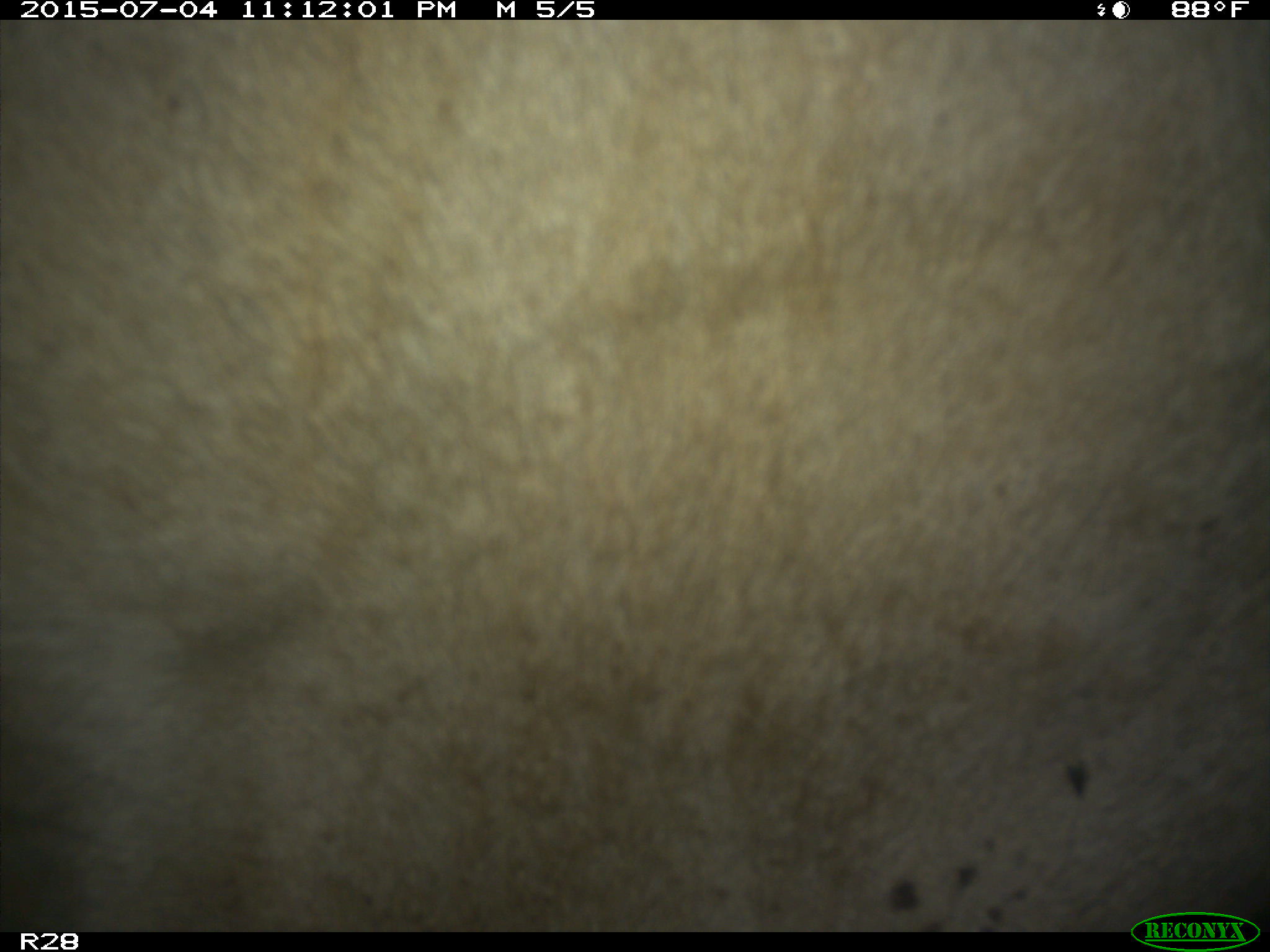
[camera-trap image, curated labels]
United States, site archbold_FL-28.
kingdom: Animalia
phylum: Chordata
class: Mammalia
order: Artiodactyla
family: Bovidae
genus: Bos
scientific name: Bos taurus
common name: domestic cow